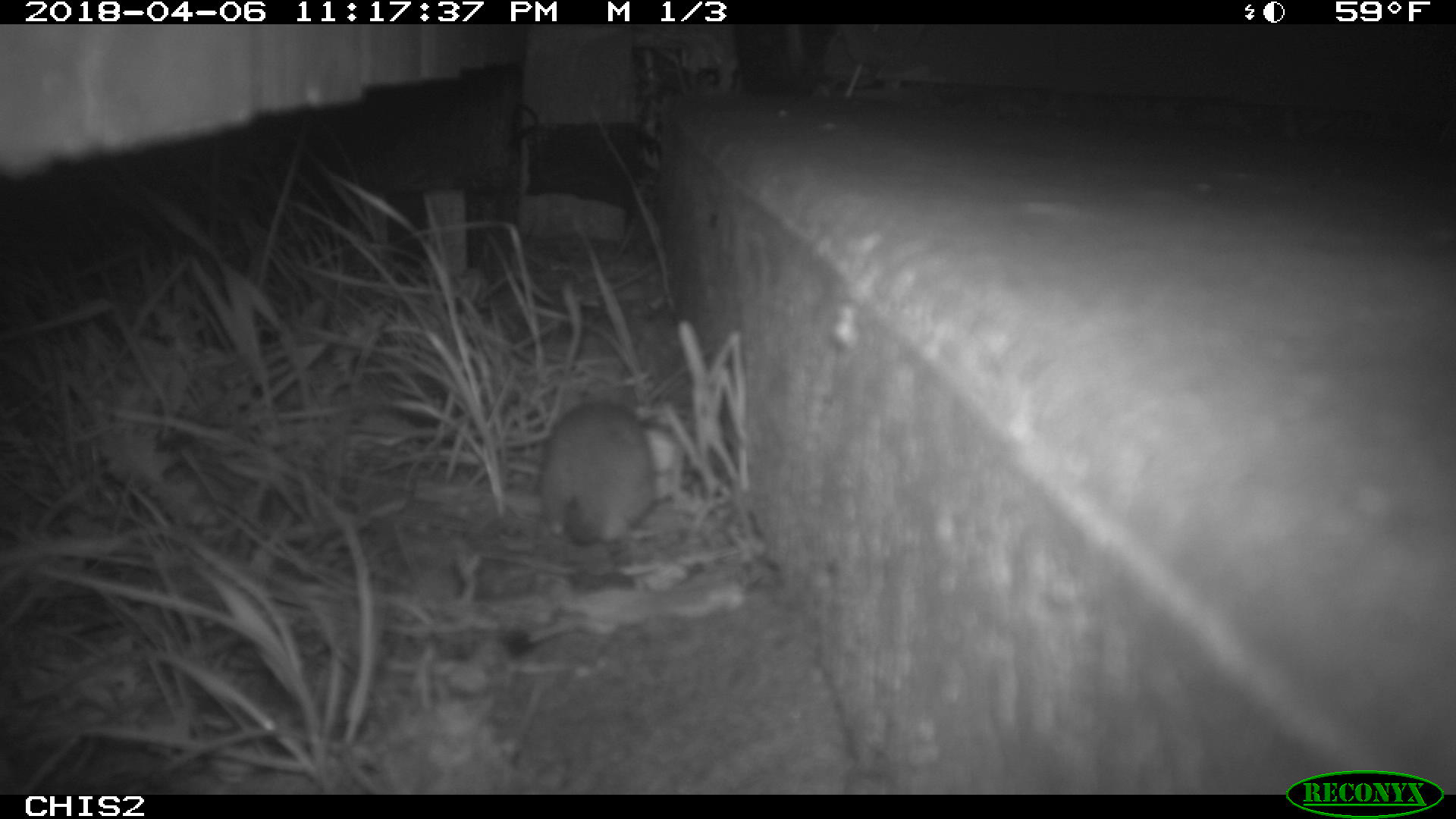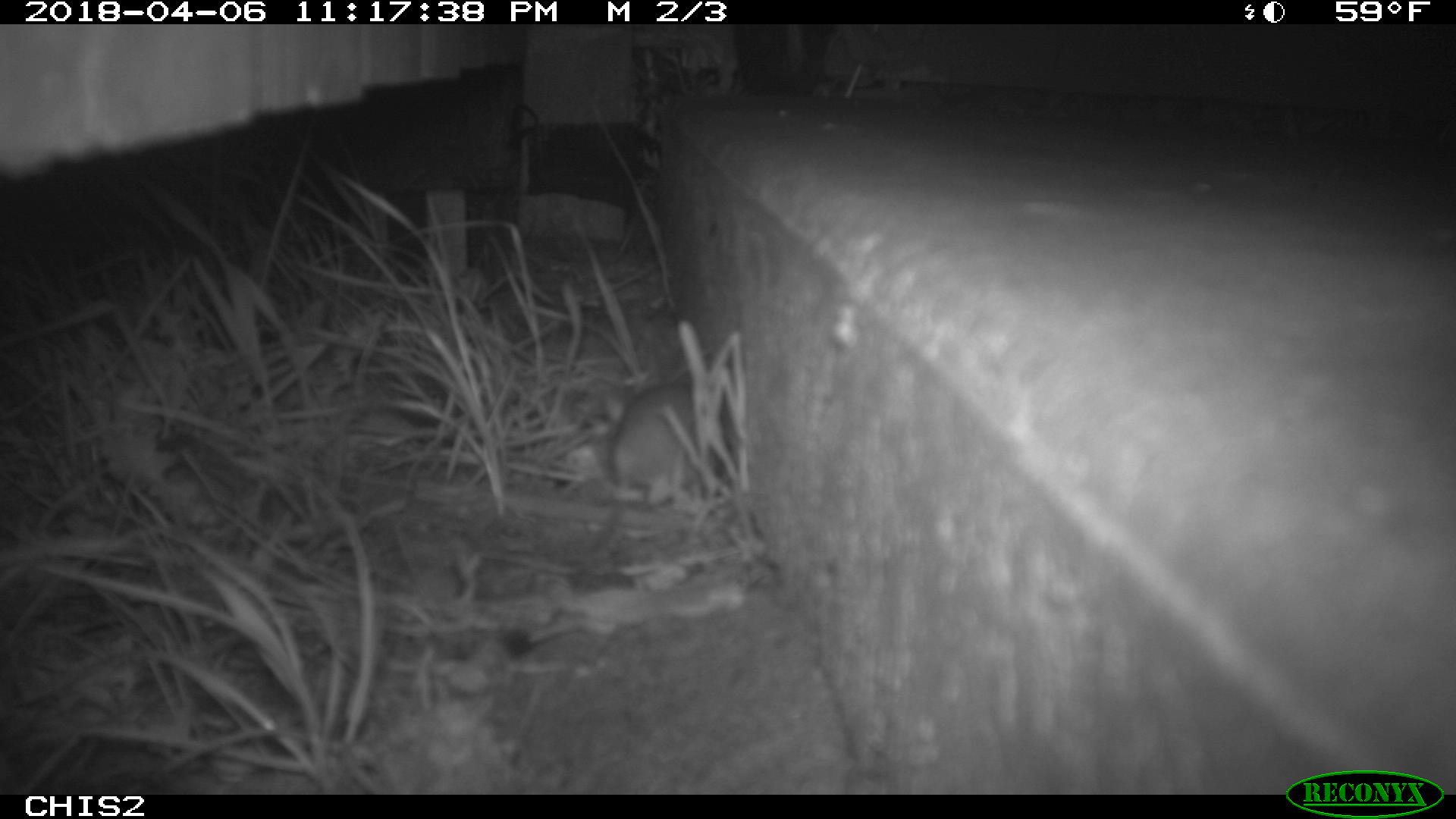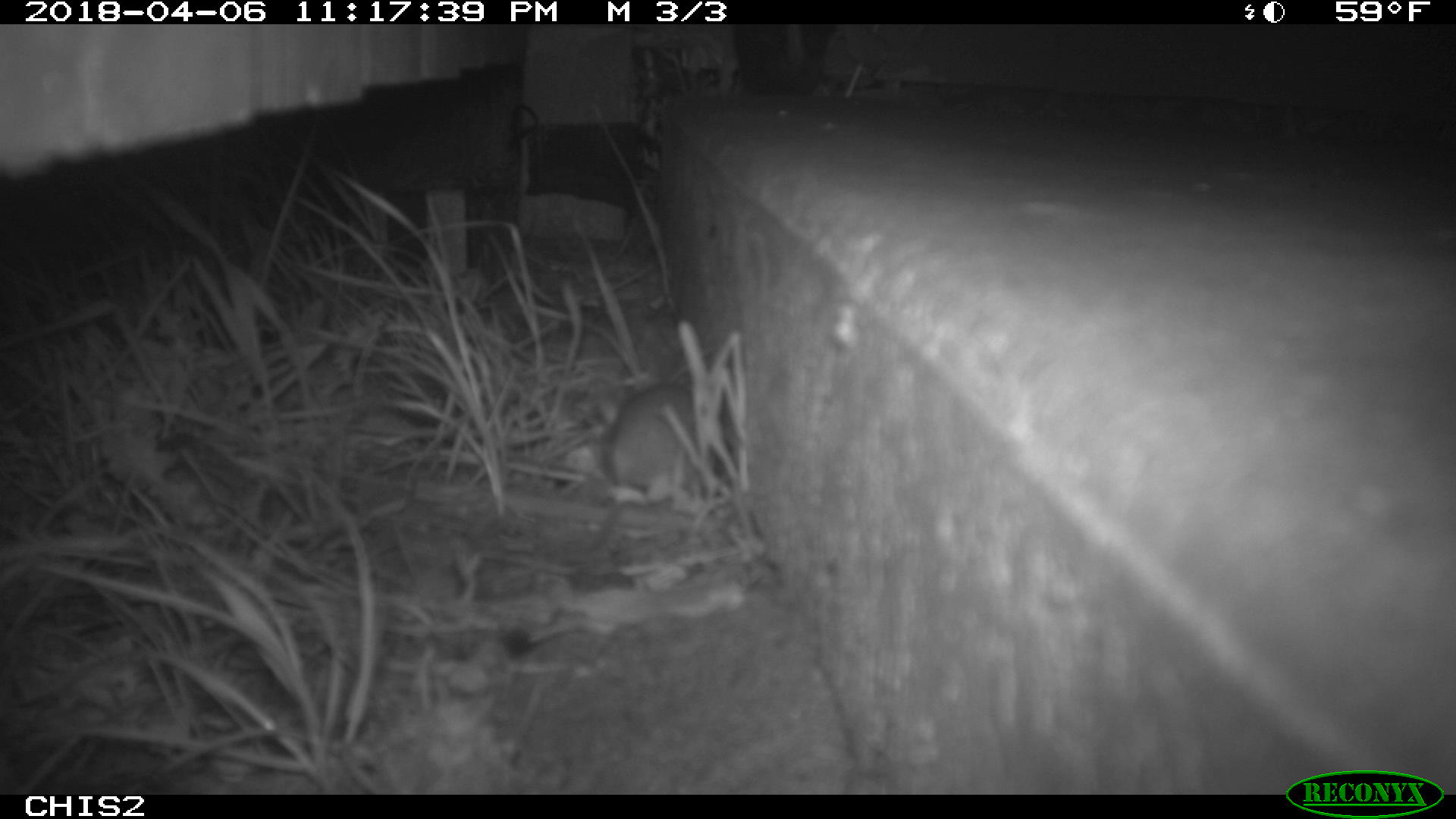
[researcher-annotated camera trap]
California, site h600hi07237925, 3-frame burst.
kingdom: Animalia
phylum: Chordata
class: Mammalia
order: Rodentia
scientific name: Rodentia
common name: rodent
Rodent (Rodentia).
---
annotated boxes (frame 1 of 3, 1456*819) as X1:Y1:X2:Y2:
rodent: 535:403:652:541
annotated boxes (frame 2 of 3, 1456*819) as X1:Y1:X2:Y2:
rodent: 578:380:727:570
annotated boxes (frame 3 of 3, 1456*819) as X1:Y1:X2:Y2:
rodent: 556:371:697:566